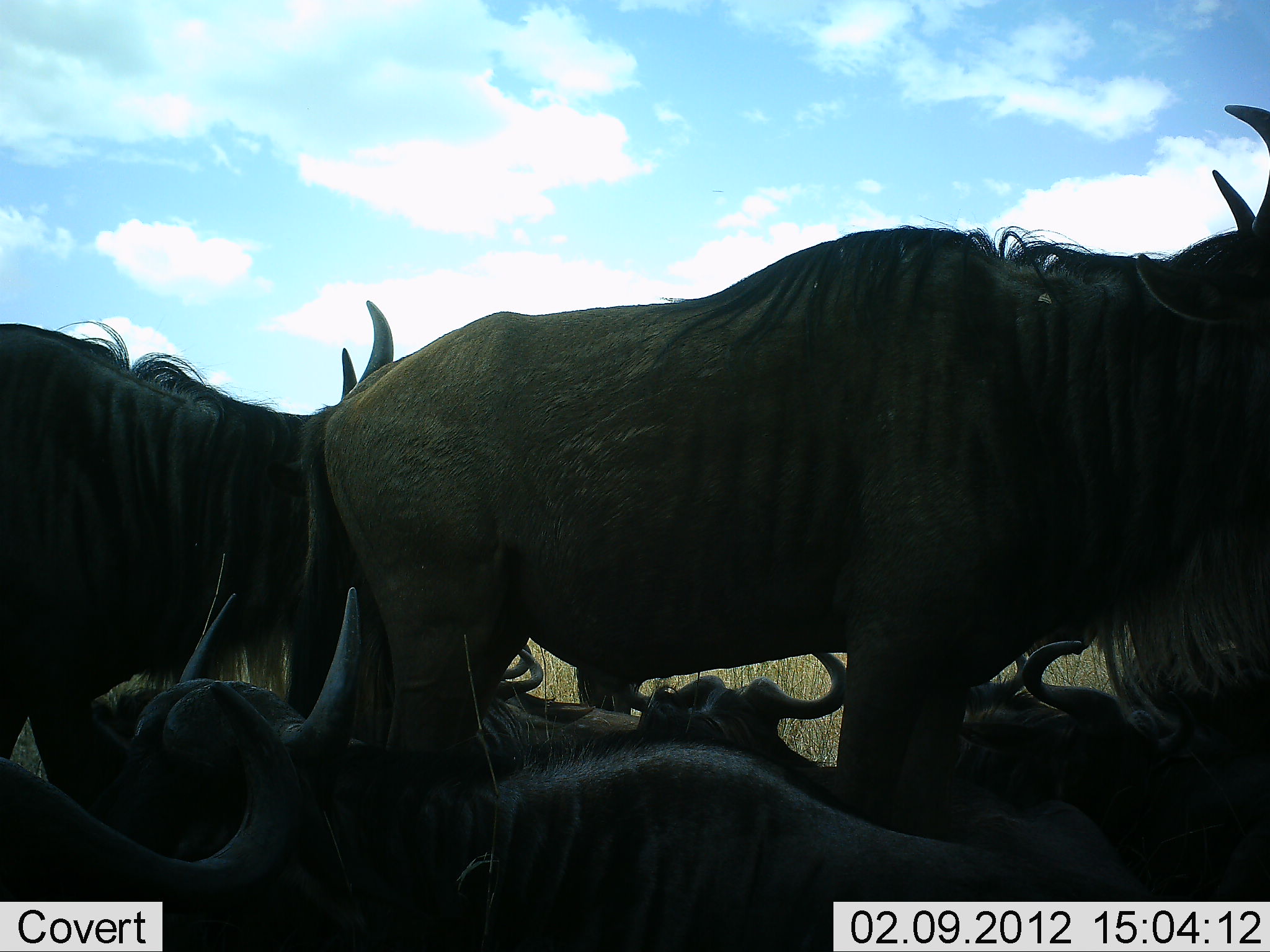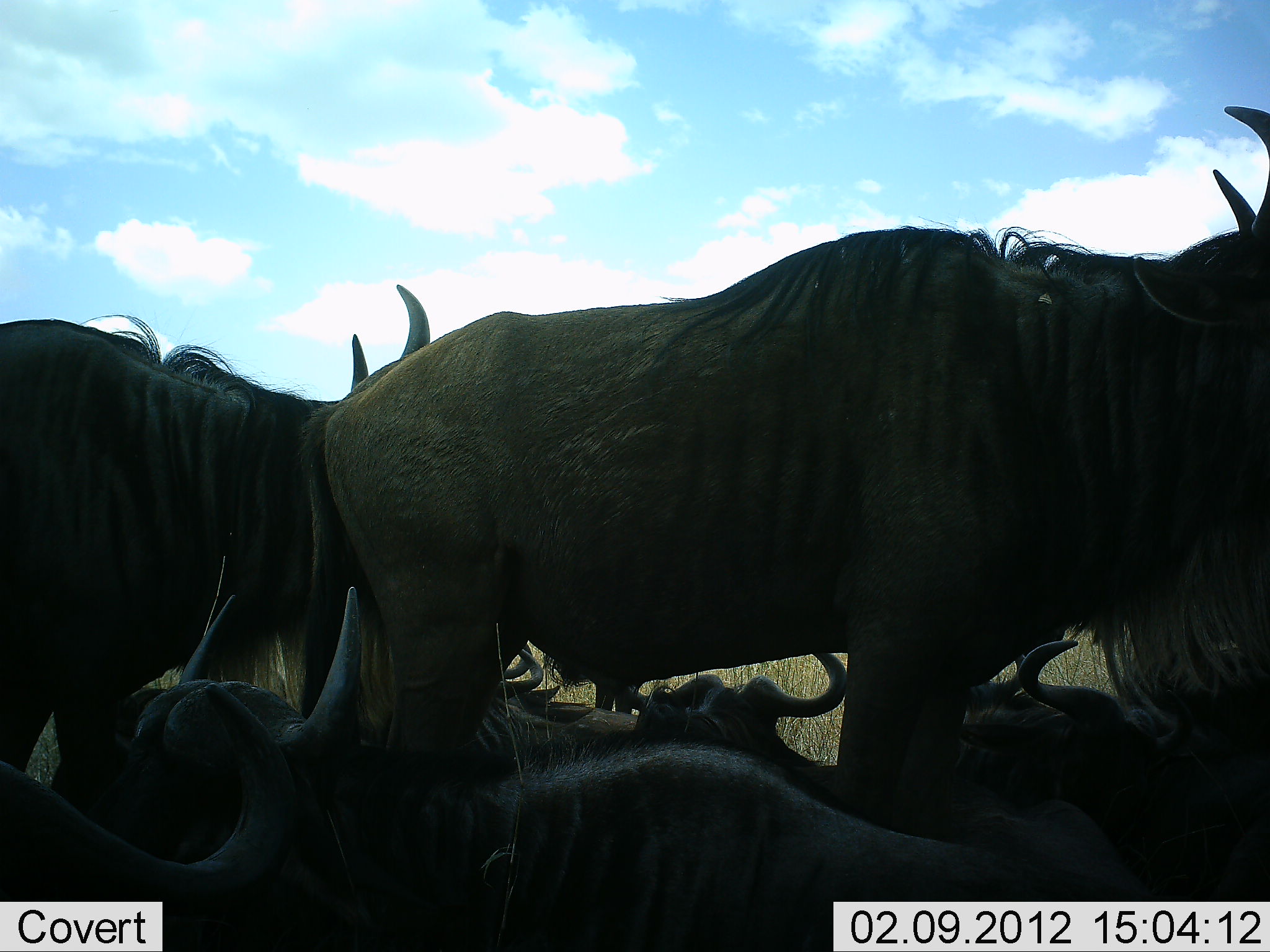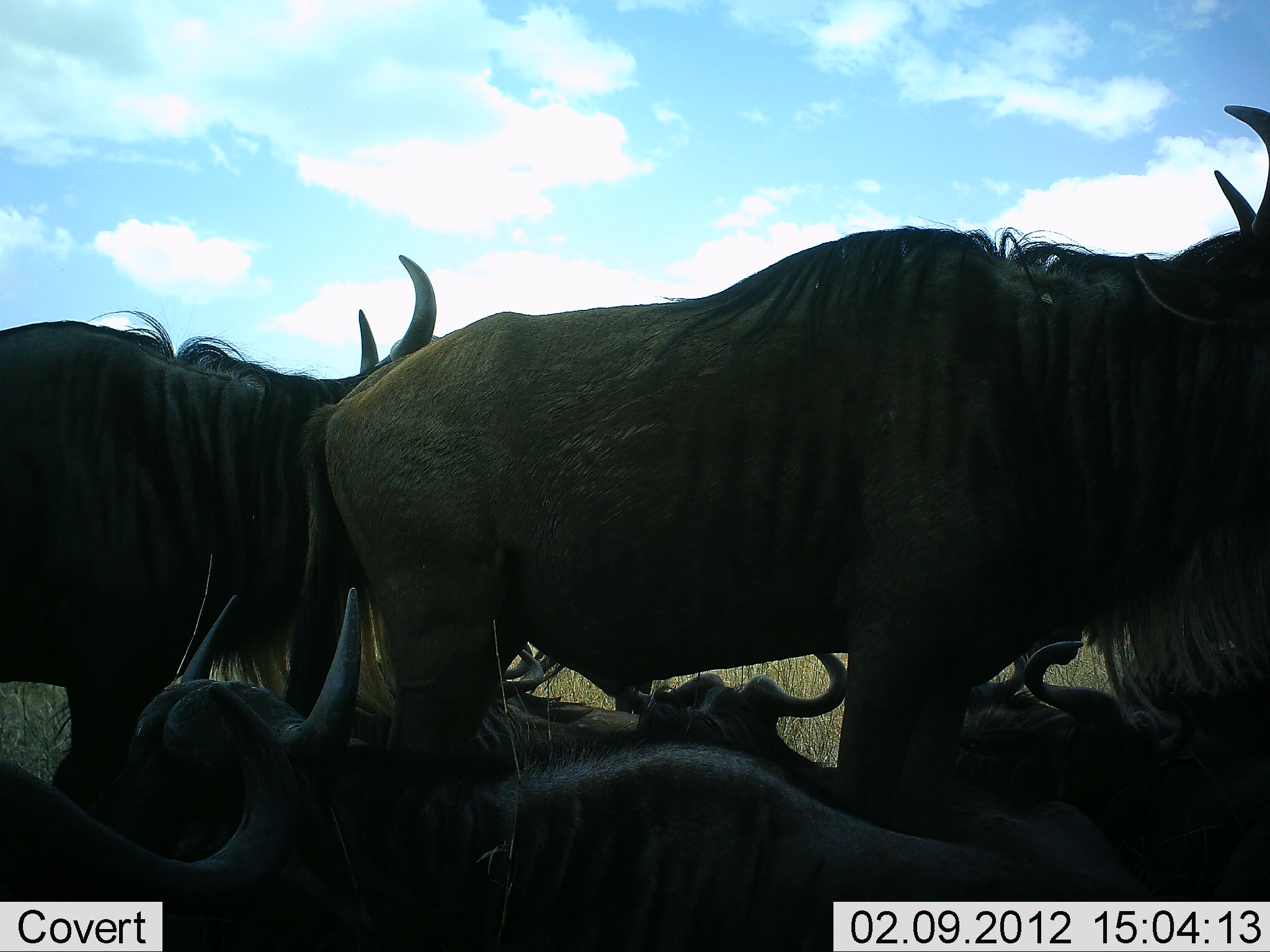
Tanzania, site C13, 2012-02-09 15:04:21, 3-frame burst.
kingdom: Animalia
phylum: Chordata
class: Mammalia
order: Artiodactyla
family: Bovidae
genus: Connochaetes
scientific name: Connochaetes taurinus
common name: blue wildebeest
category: wildebeest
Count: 7.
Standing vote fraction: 61%.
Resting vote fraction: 94%.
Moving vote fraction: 6%.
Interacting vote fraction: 11%.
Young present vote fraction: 0%.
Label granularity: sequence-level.